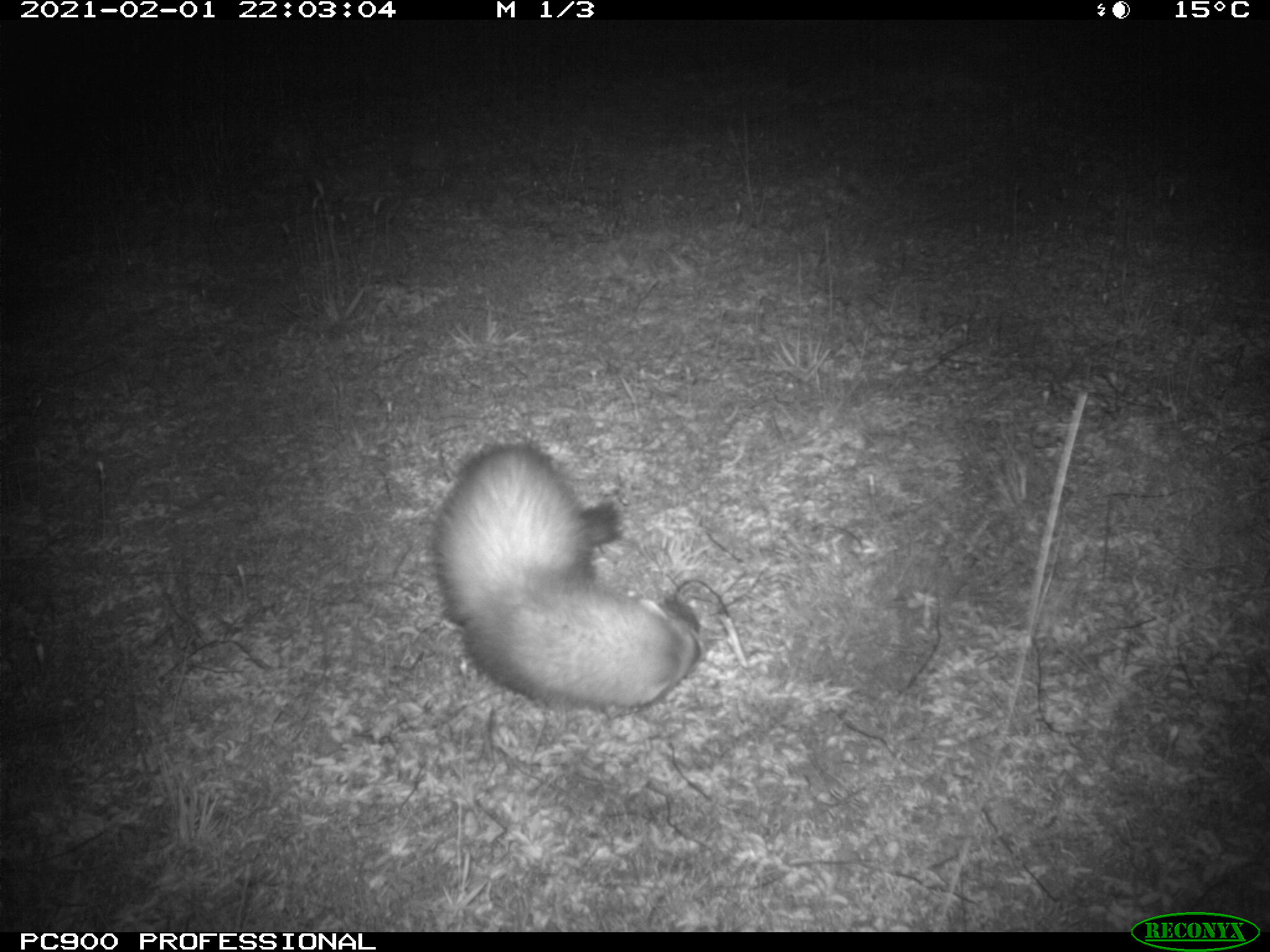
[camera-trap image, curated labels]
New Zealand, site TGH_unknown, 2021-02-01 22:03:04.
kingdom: Animalia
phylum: Chordata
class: Mammalia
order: Carnivora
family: Mustelidae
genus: Mustela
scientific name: Mustela furo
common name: ferret